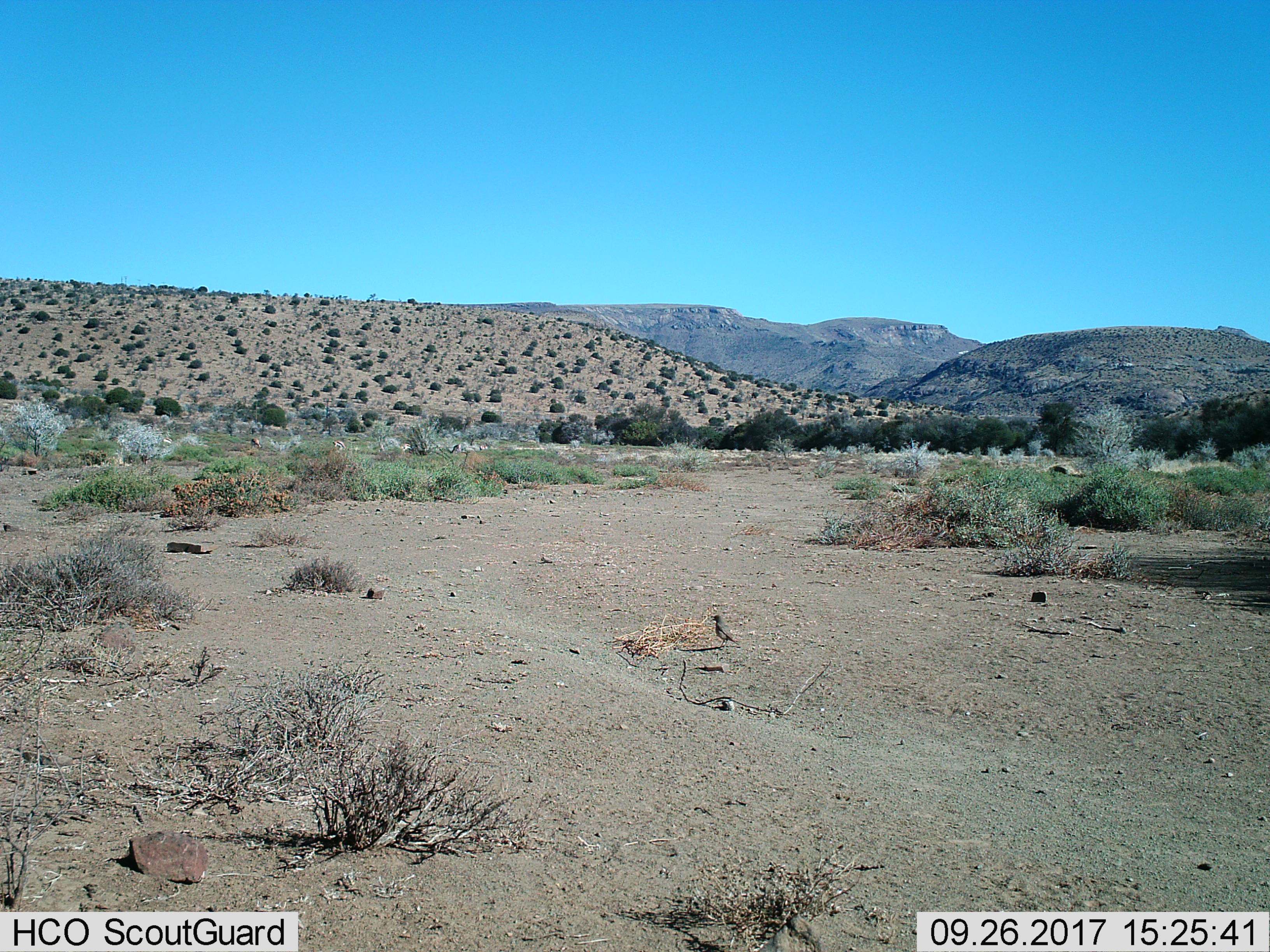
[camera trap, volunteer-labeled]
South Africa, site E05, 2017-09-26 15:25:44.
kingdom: Animalia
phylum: Chordata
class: Aves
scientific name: Aves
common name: bird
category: birdother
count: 1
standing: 100%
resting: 0%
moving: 0%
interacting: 0%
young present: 0%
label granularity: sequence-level